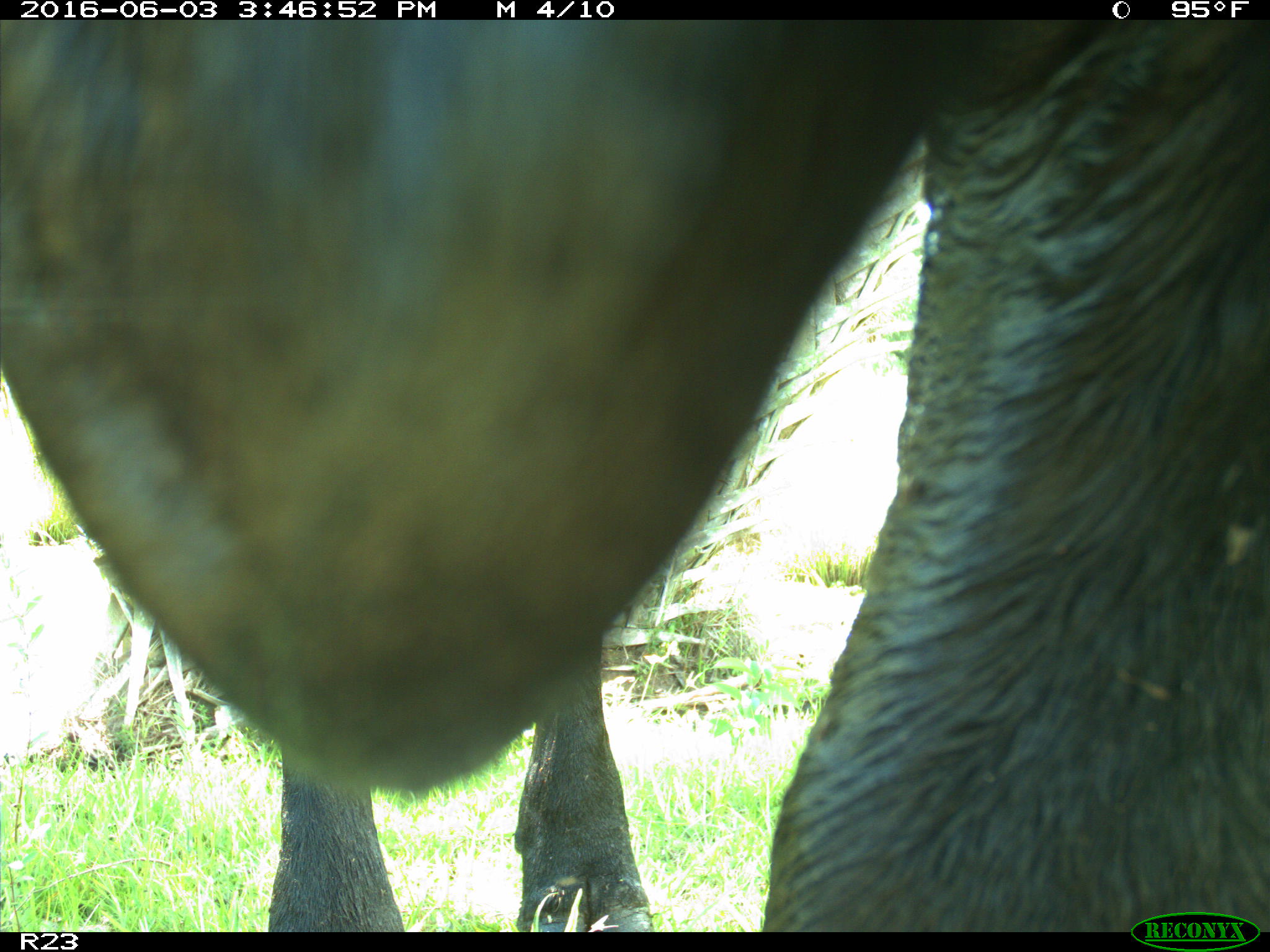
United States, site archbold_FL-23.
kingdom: Animalia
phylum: Chordata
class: Mammalia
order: Artiodactyla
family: Bovidae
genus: Bos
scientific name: Bos taurus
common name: domestic cow